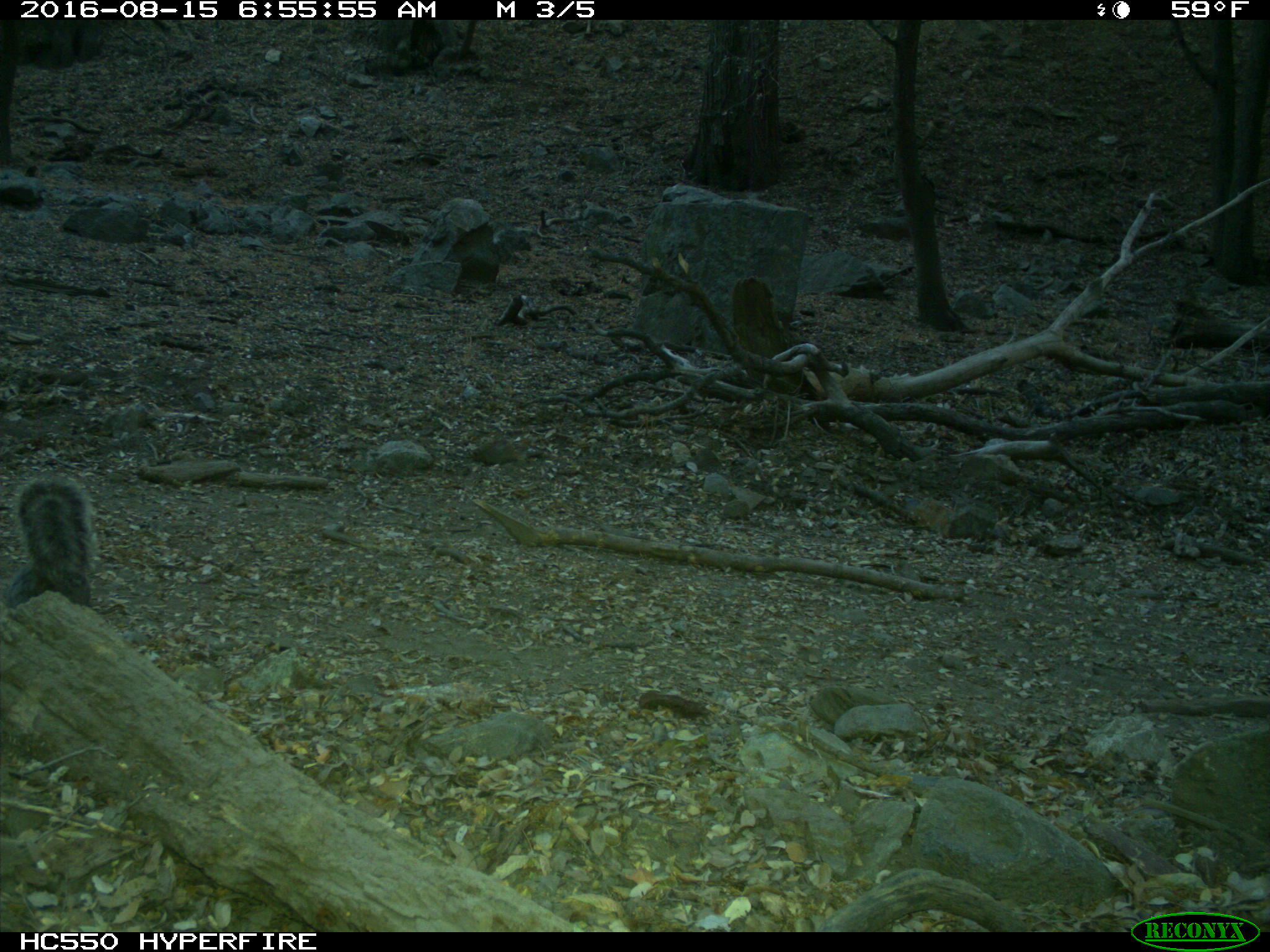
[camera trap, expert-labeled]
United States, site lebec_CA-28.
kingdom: Animalia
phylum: Chordata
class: Mammalia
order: Rodentia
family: Sciuridae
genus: Sciurus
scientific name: Sciurus carolinensis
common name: eastern gray squirrel